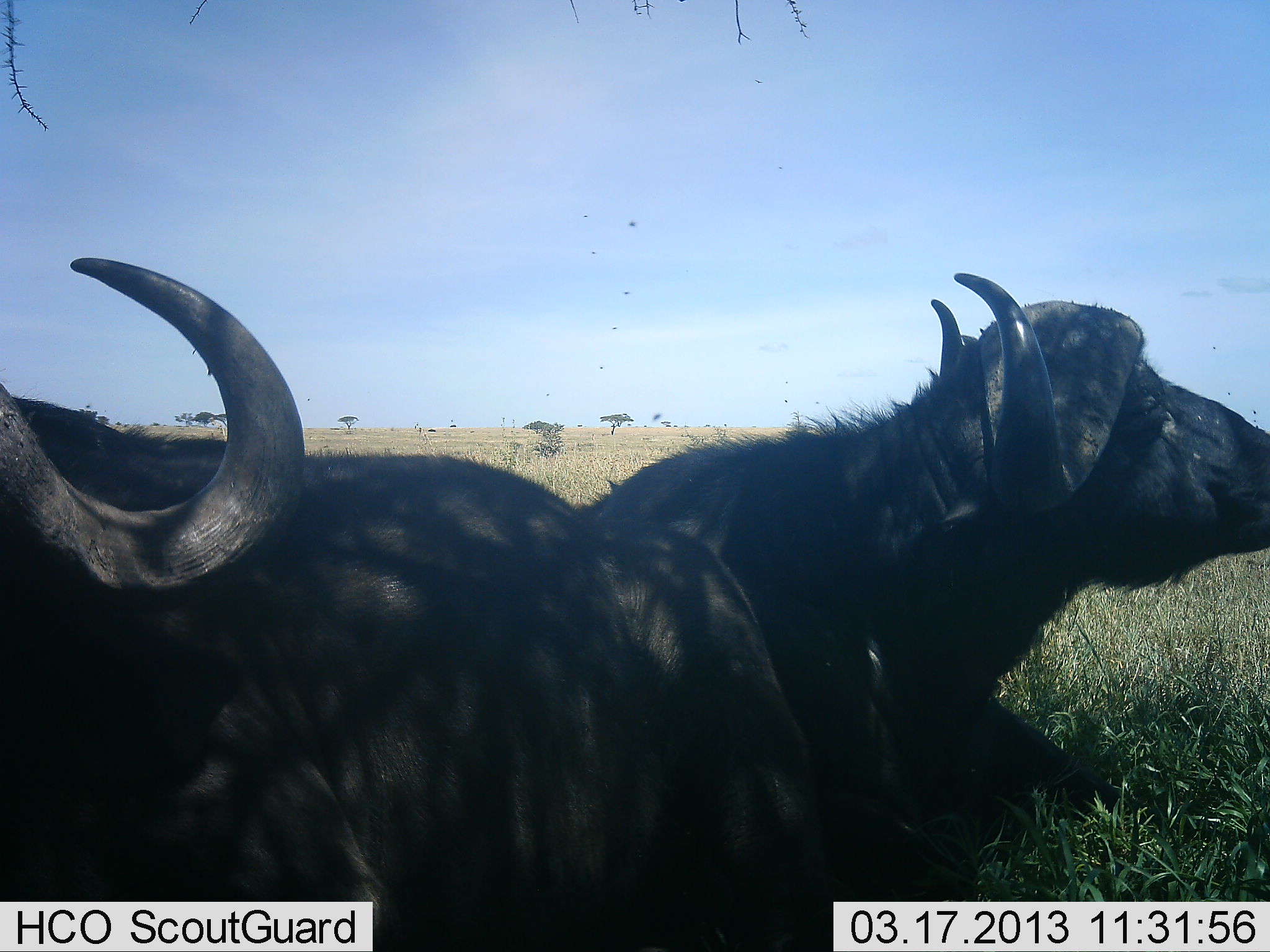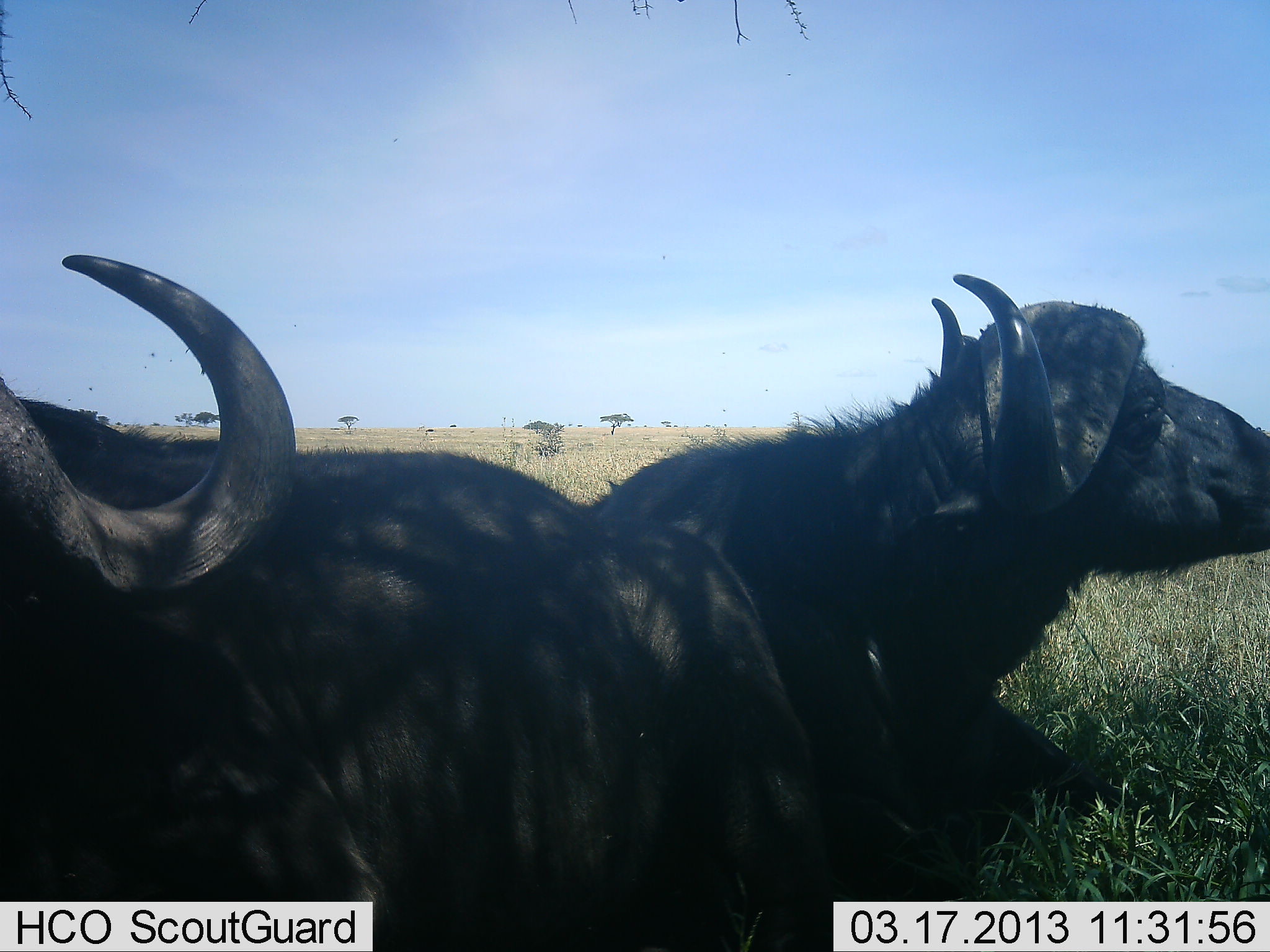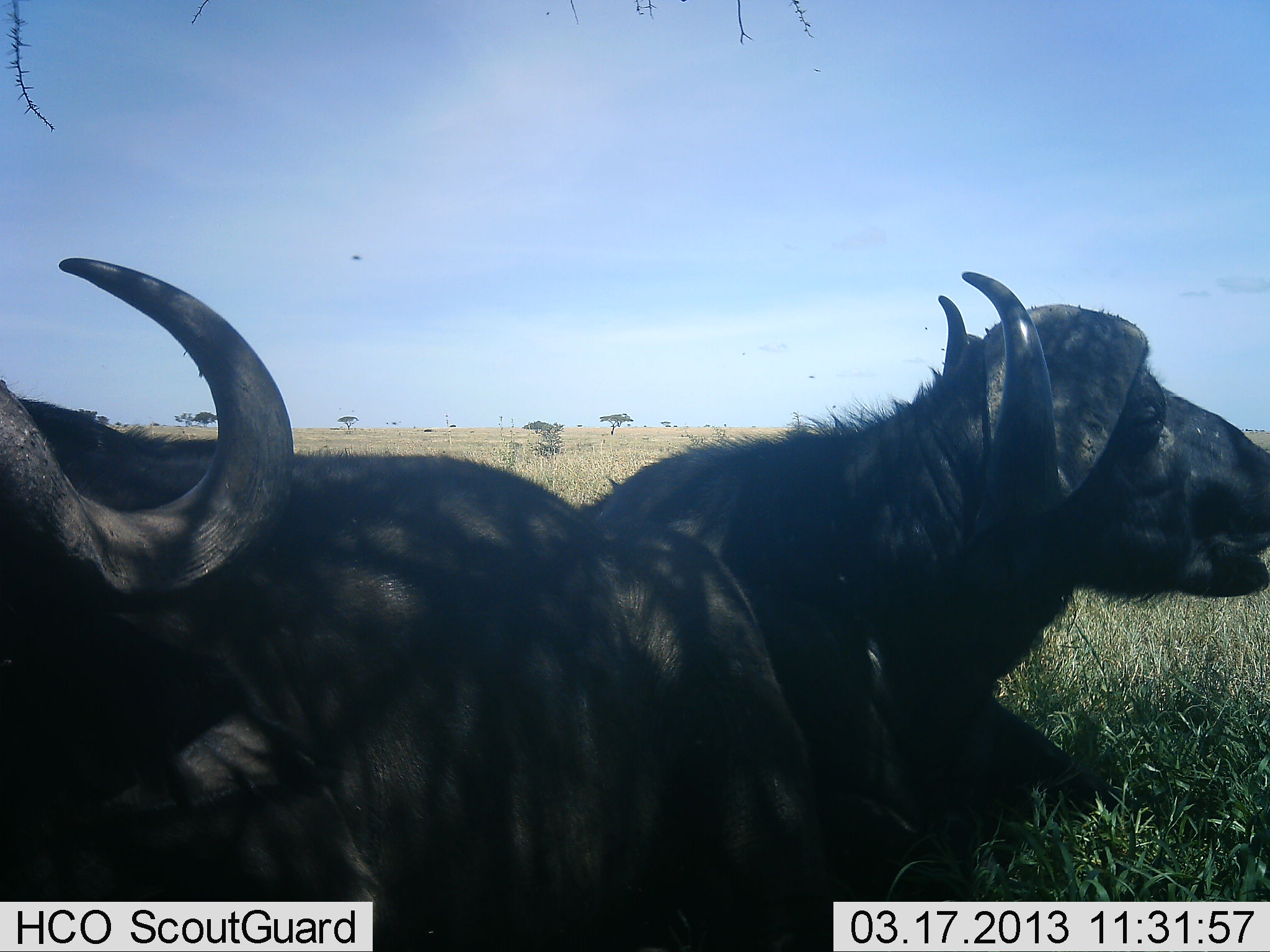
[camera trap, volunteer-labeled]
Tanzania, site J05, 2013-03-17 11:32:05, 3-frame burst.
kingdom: Animalia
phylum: Chordata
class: Mammalia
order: Artiodactyla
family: Bovidae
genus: Syncerus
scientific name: Syncerus caffer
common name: cape buffalo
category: buffalo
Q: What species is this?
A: Buffalo (cape buffalo) (Syncerus caffer).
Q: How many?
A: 2.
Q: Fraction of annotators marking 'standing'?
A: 0%.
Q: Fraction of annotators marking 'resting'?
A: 100%.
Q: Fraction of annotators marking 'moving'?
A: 0%.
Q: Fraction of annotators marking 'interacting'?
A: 0%.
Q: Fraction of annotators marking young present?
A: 0%.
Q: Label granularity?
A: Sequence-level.